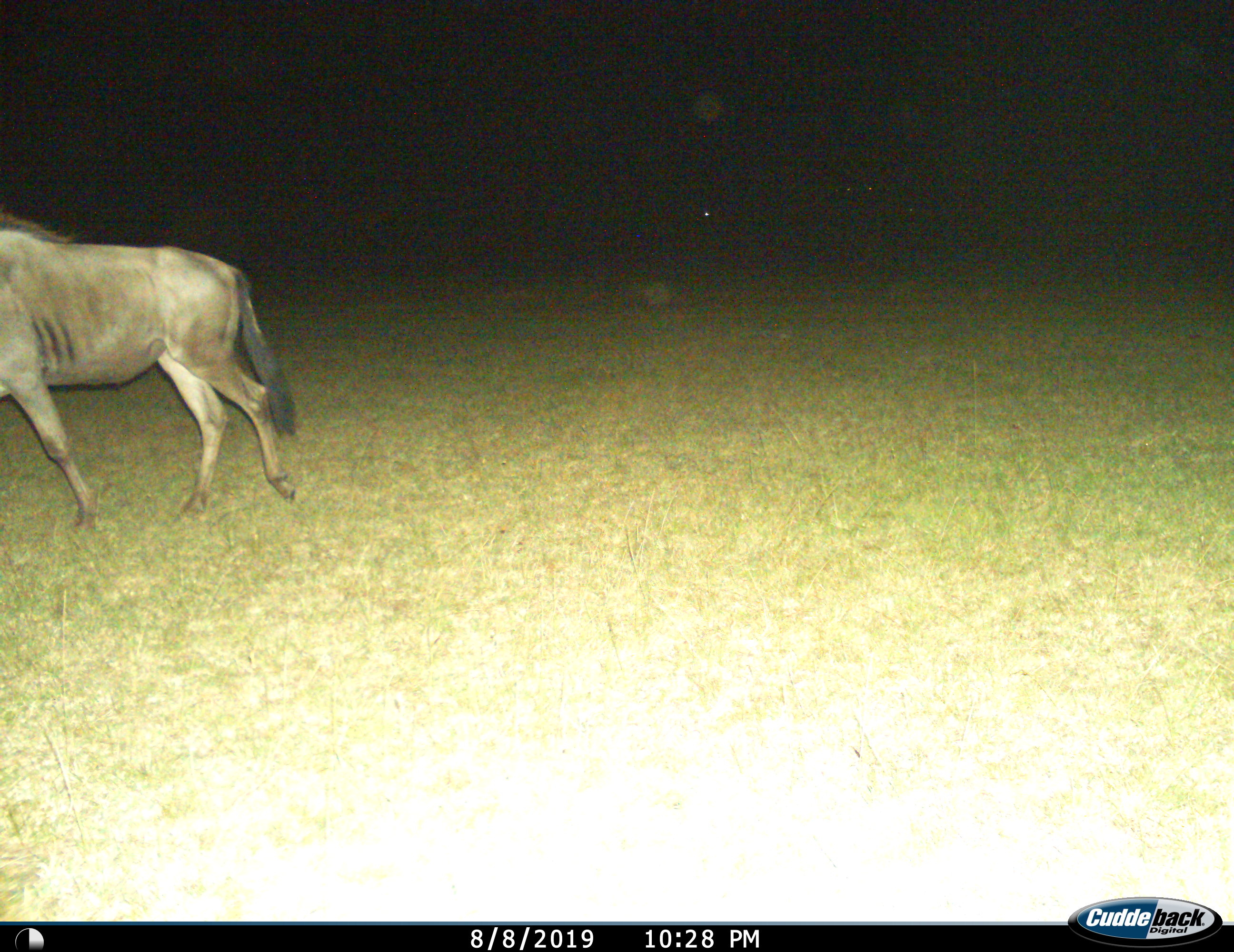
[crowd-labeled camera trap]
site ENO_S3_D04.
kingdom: Animalia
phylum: Chordata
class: Mammalia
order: Artiodactyla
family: Bovidae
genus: Connochaetes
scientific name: Connochaetes taurinus taurinus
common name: blue wildebeest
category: wildebeestblue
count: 1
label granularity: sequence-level